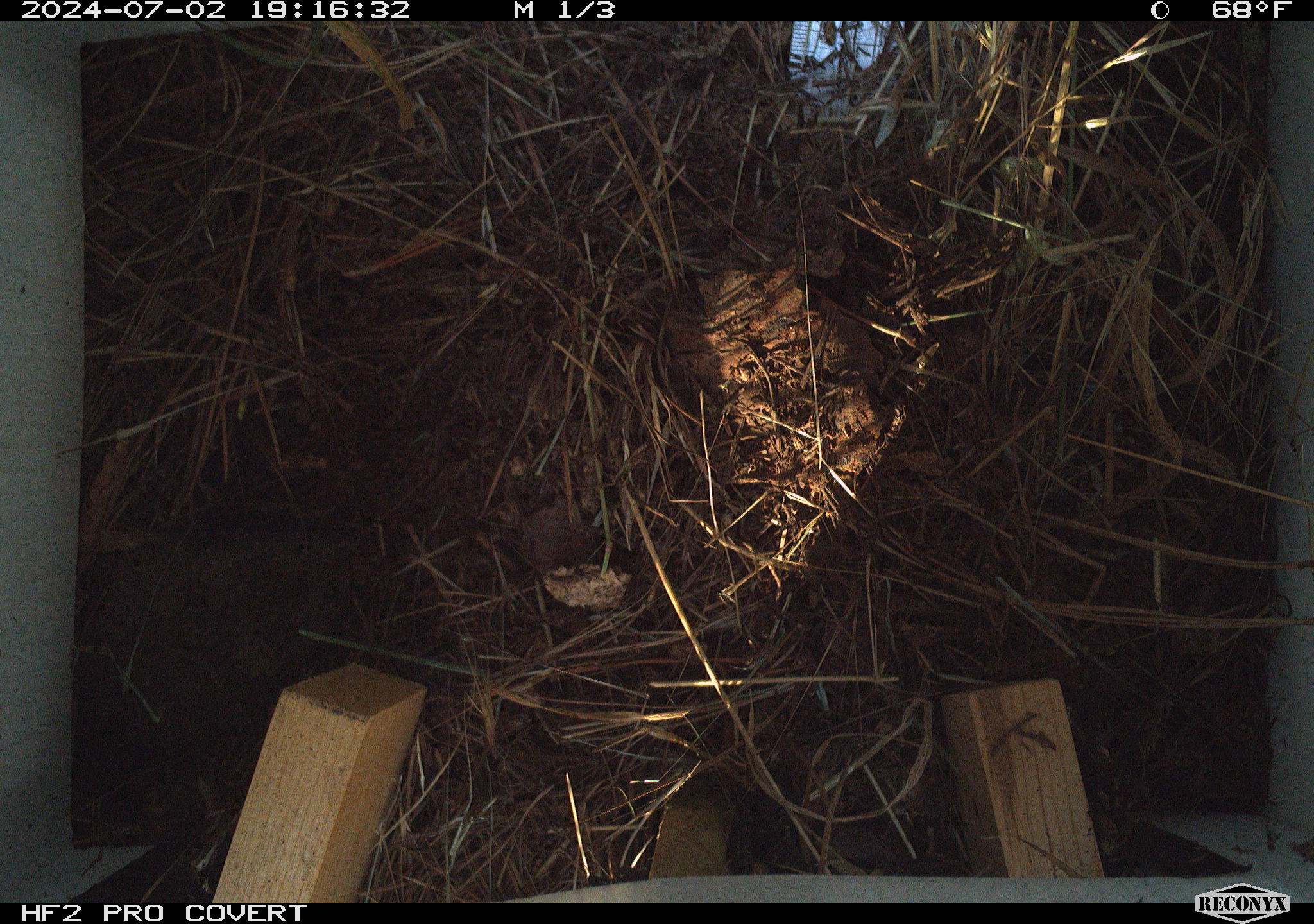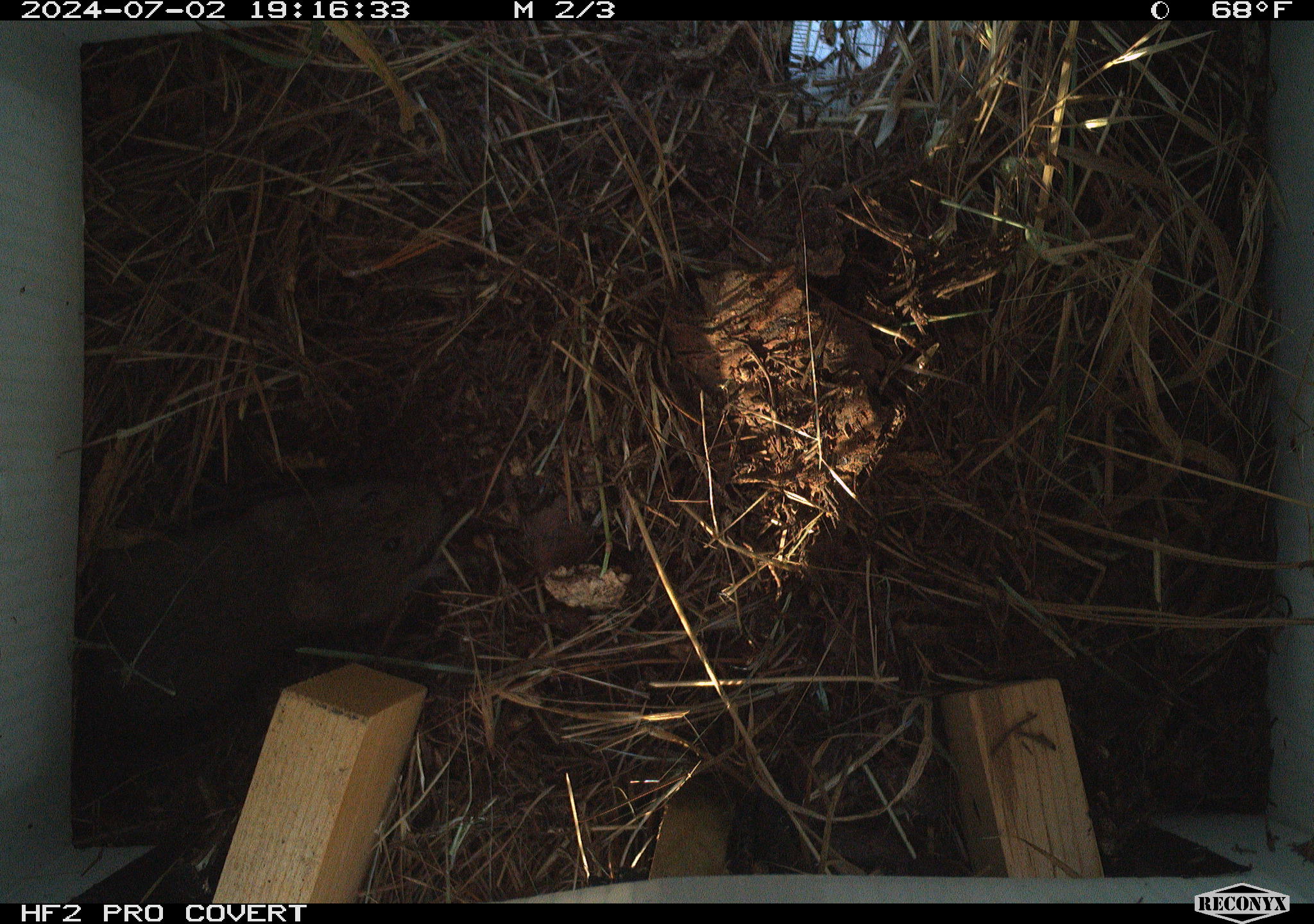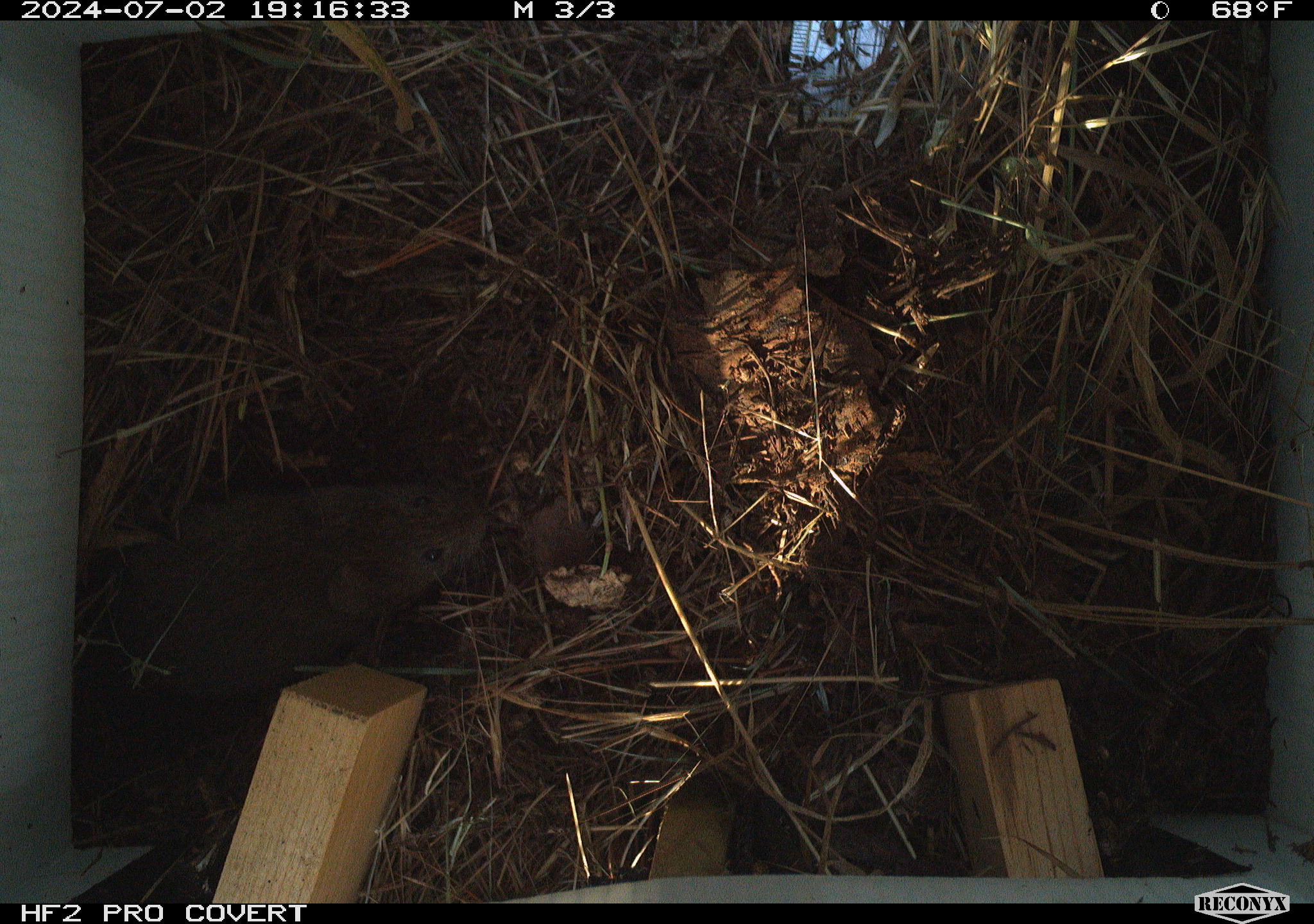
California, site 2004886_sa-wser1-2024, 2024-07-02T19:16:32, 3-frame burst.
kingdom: Animalia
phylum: Chordata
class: Mammalia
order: Rodentia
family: Cricetidae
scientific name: Arvicolinae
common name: voles, lemmings, and muskrats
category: arvicolinae subfamily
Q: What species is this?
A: Arvicolinae subfamily (voles, lemmings, and muskrats) (Arvicolinae).